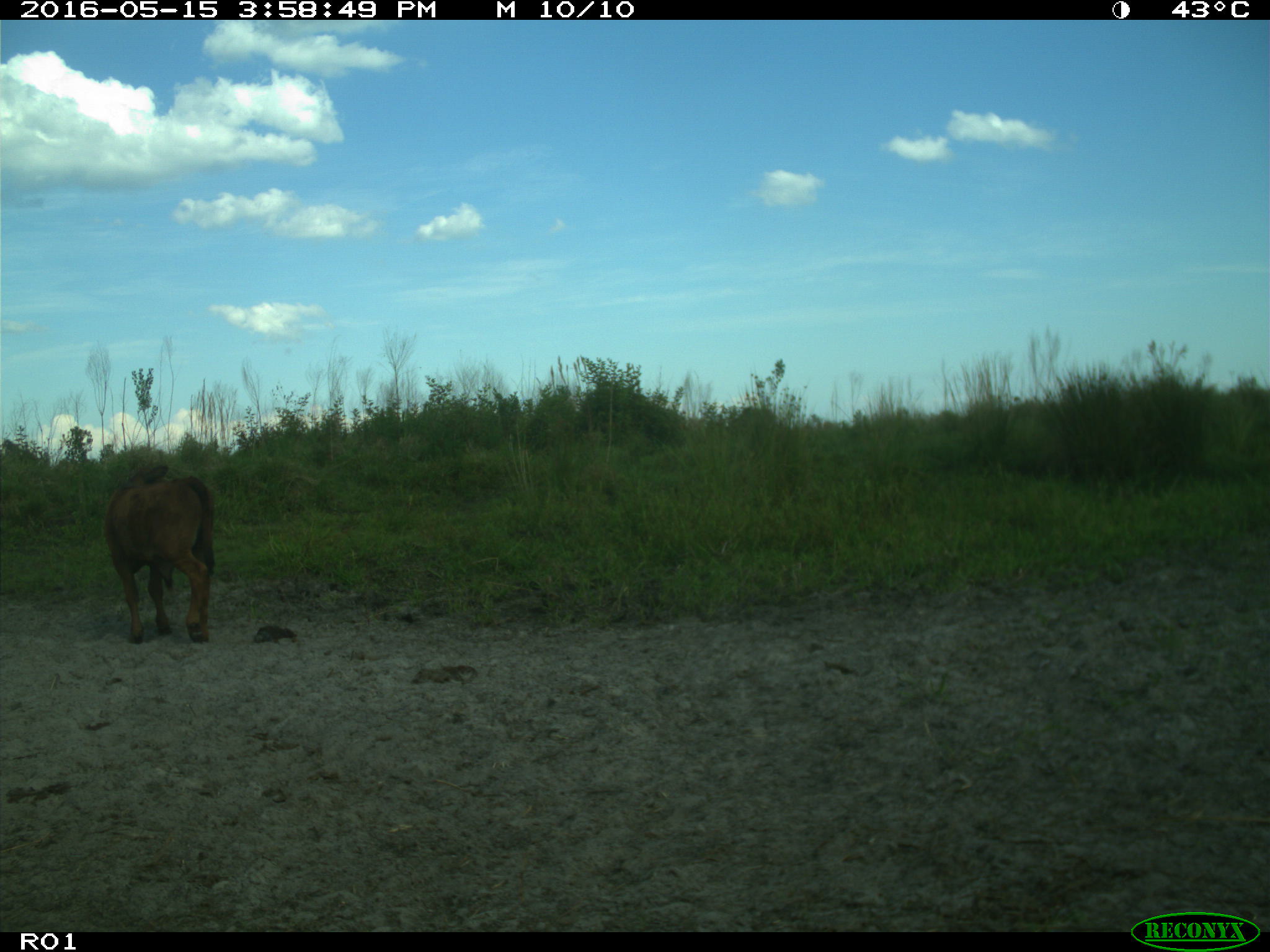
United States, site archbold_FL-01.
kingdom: Animalia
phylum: Chordata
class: Mammalia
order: Artiodactyla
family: Bovidae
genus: Bos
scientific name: Bos taurus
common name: domestic cow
Bos taurus (domestic cow).